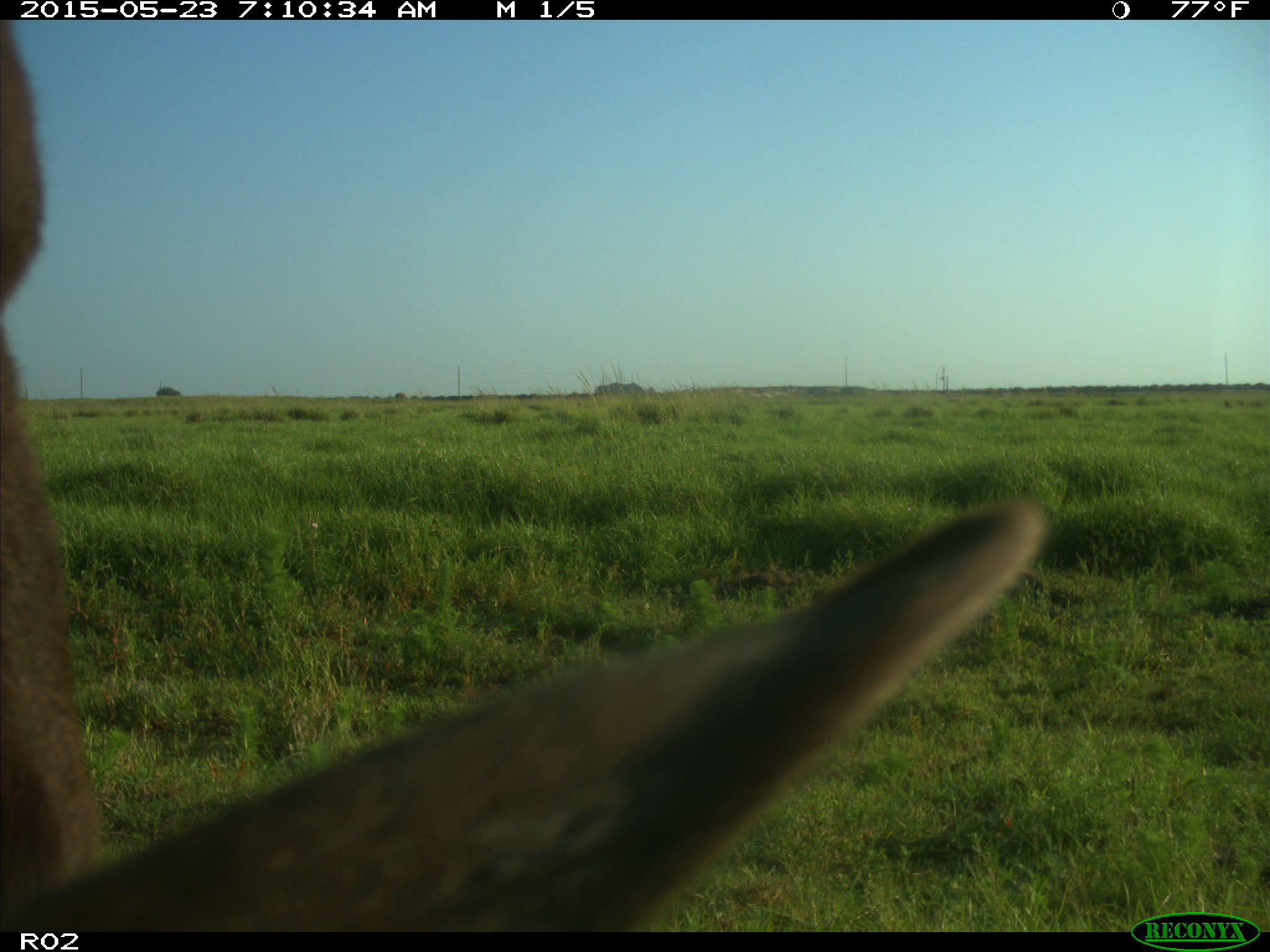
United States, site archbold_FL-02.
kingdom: Animalia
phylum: Chordata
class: Mammalia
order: Artiodactyla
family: Bovidae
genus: Bos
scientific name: Bos taurus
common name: domestic cow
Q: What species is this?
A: Bos taurus (domestic cow).